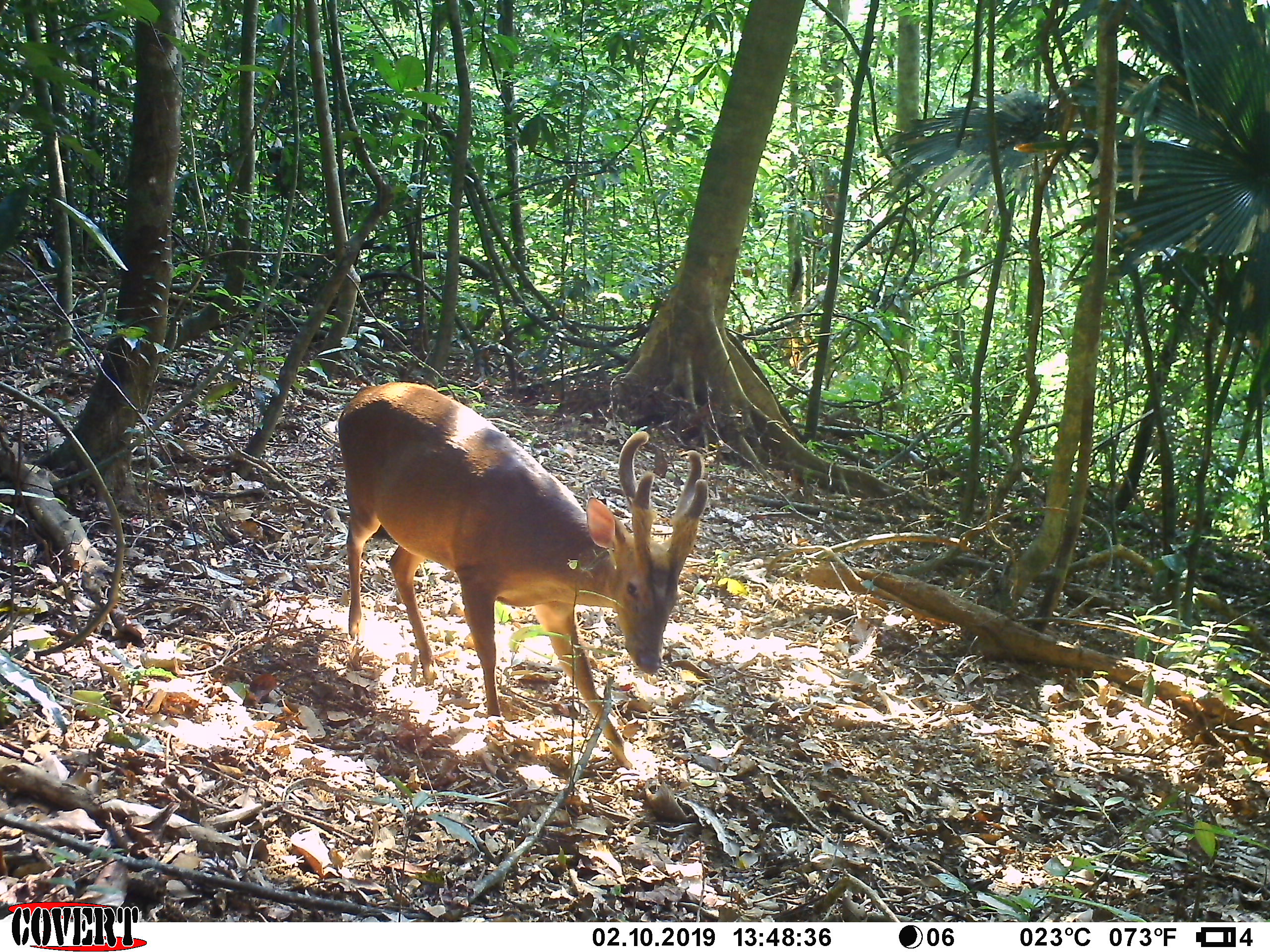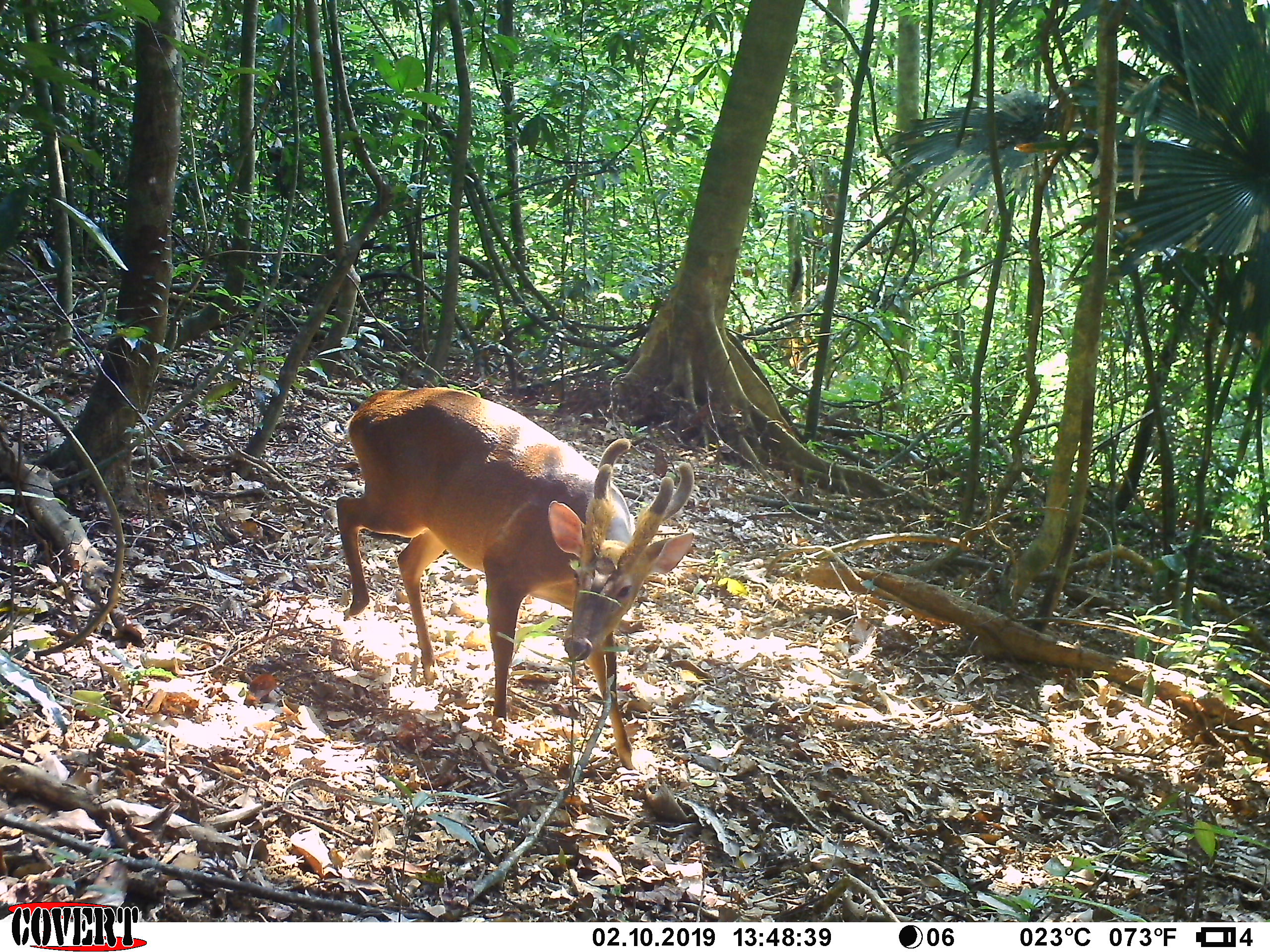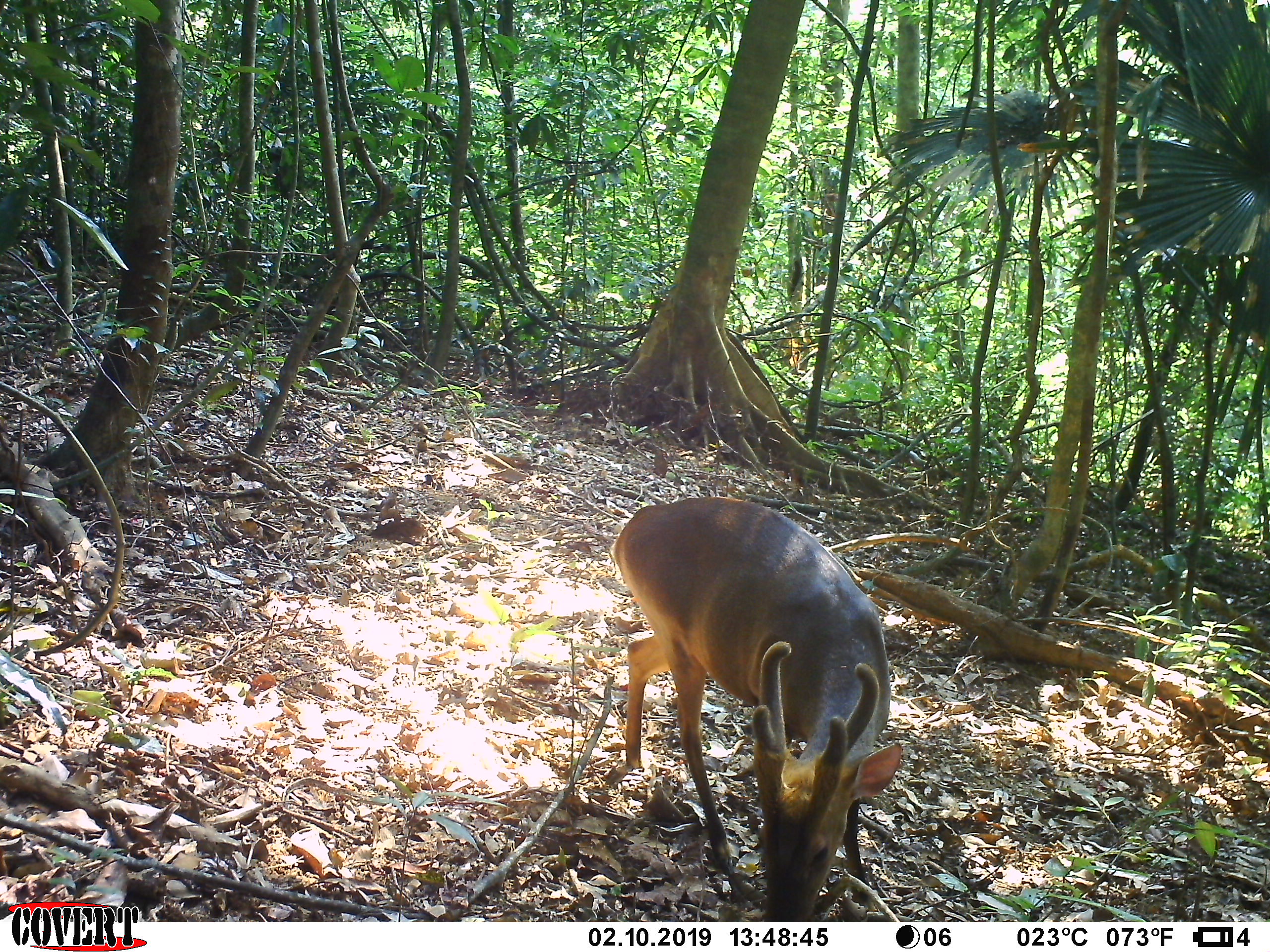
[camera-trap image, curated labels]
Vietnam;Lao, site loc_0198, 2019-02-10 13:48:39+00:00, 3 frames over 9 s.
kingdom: Animalia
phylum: Chordata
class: Mammalia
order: Artiodactyla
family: Cervidae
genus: Muntiacus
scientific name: Muntiacus vuquangensis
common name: large-antlered muntjac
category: large antlered muntjac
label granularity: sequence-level